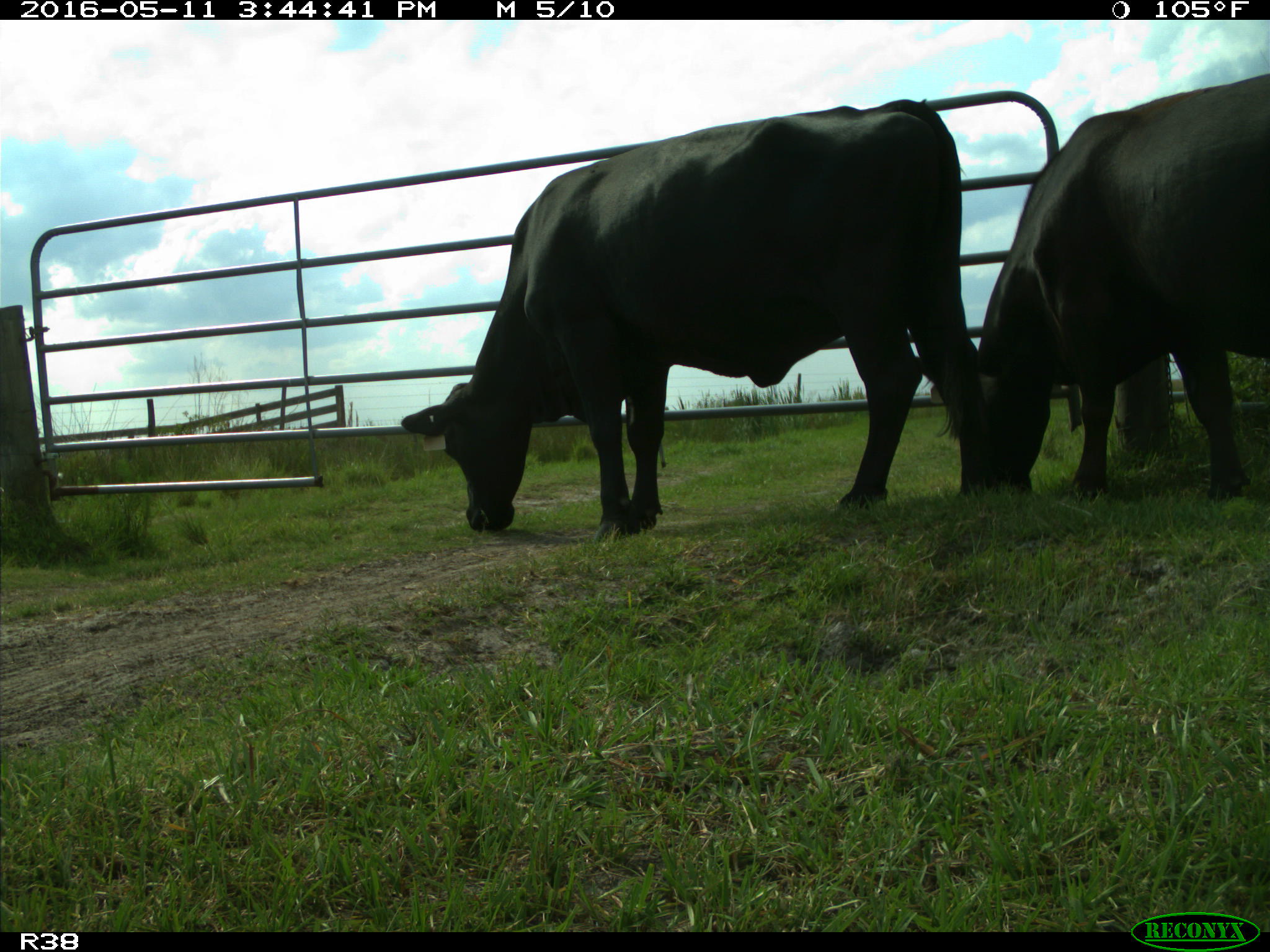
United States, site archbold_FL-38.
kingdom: Animalia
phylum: Chordata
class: Mammalia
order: Artiodactyla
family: Bovidae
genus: Bos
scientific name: Bos taurus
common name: domestic cow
Bos taurus (domestic cow).